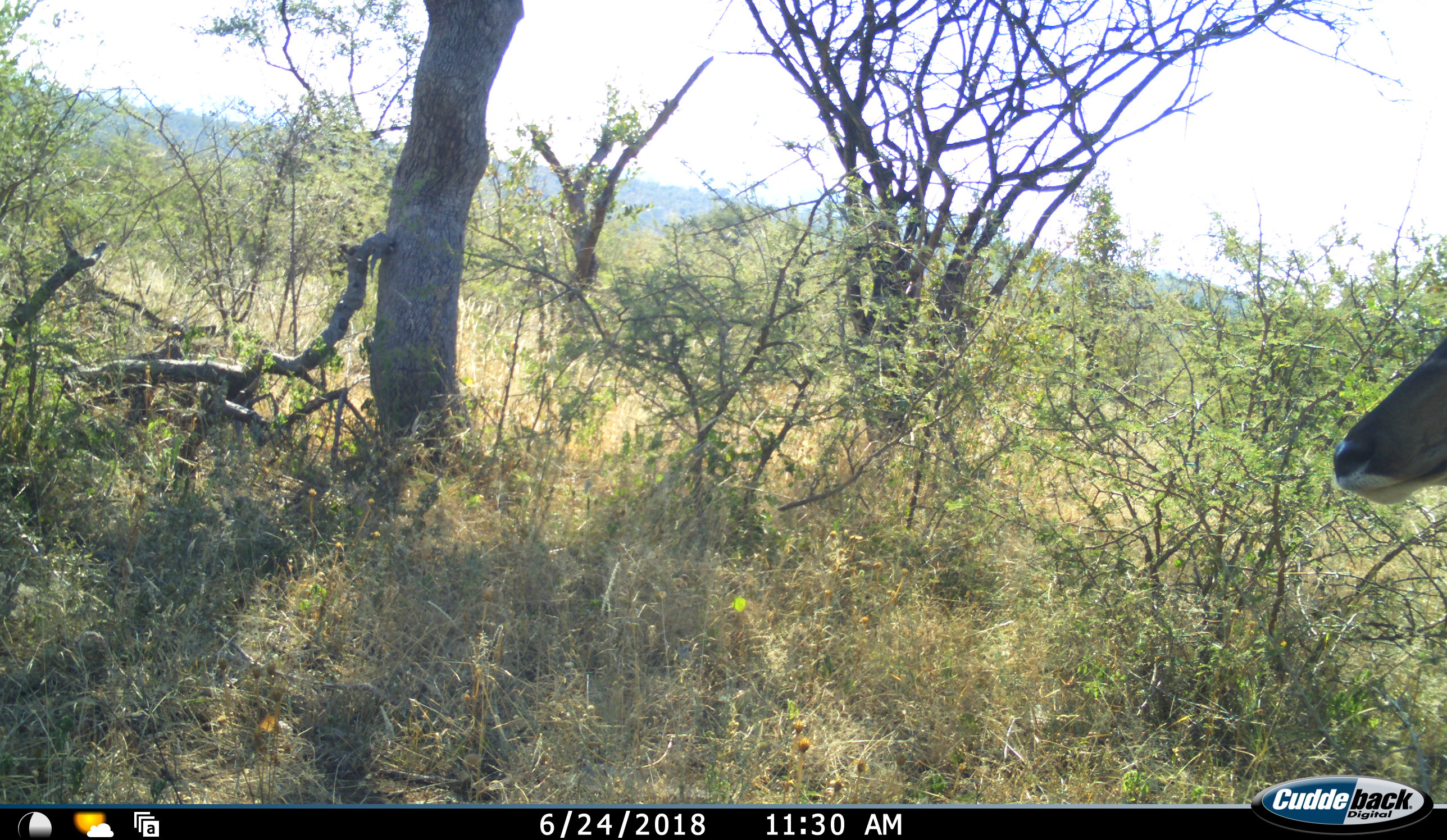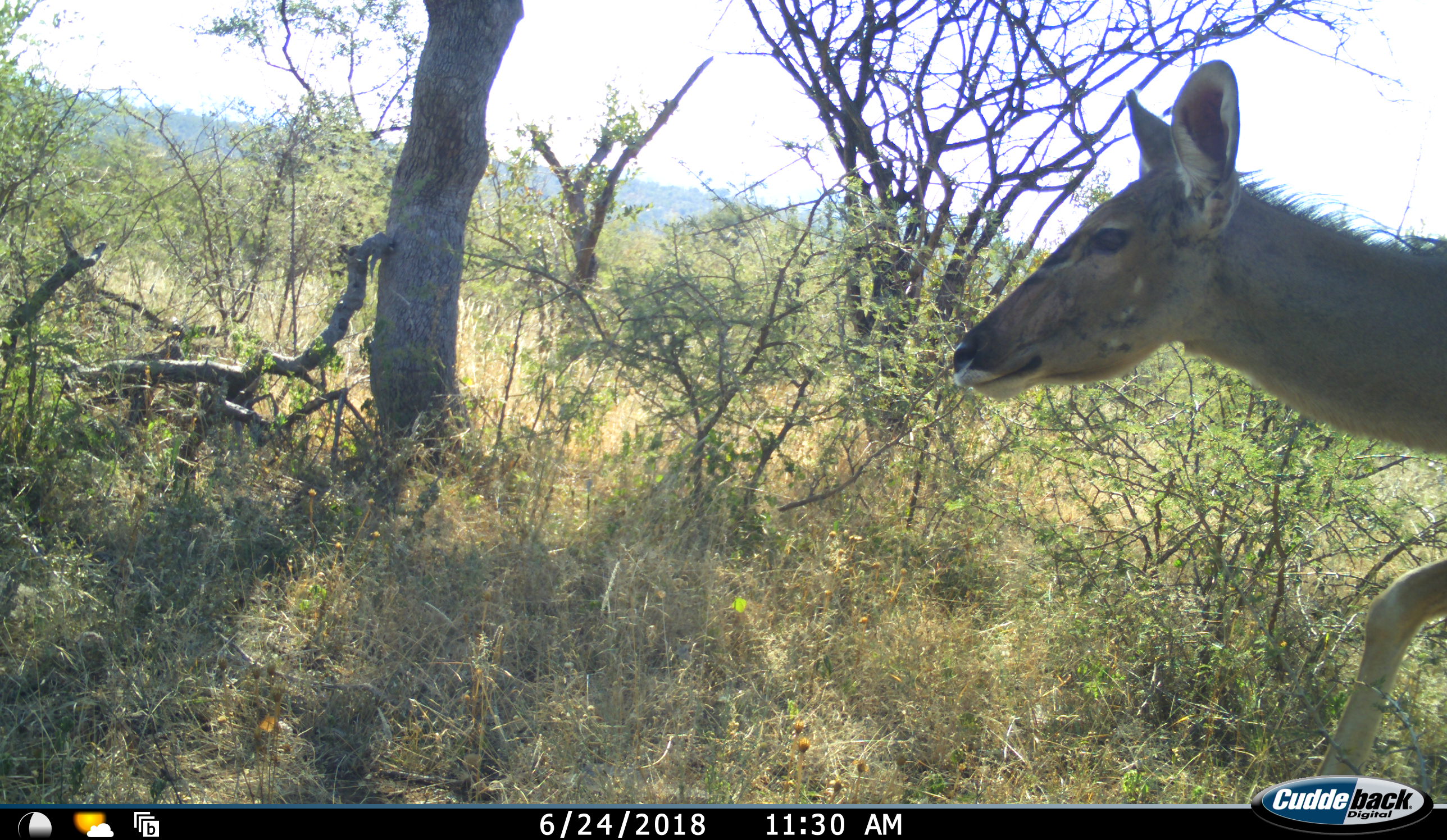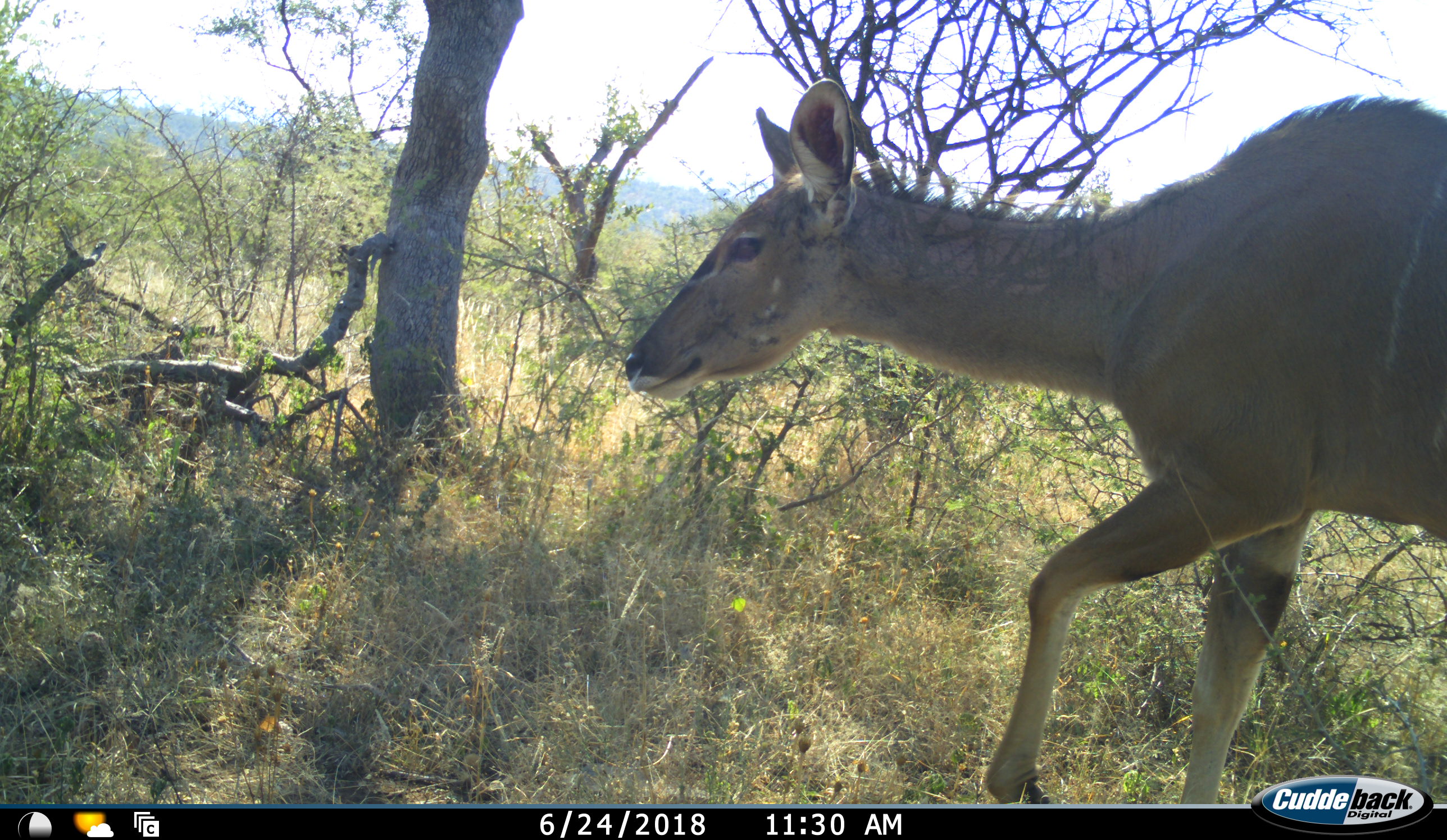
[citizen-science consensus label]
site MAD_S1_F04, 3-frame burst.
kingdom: Animalia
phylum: Chordata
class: Mammalia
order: Artiodactyla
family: Bovidae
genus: Tragelaphus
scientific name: Tragelaphus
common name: kudu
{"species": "kudu (Tragelaphus)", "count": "1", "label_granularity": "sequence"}